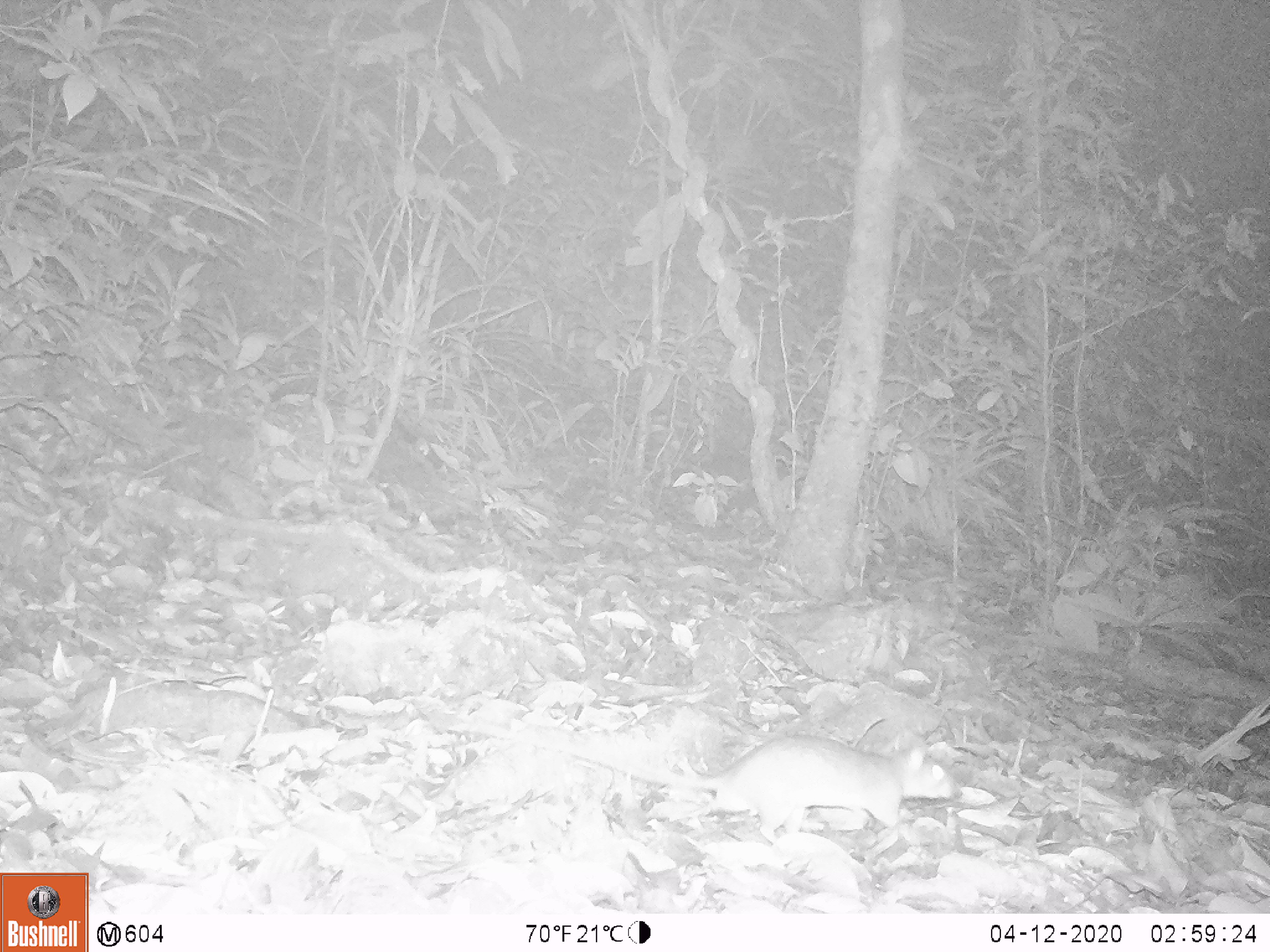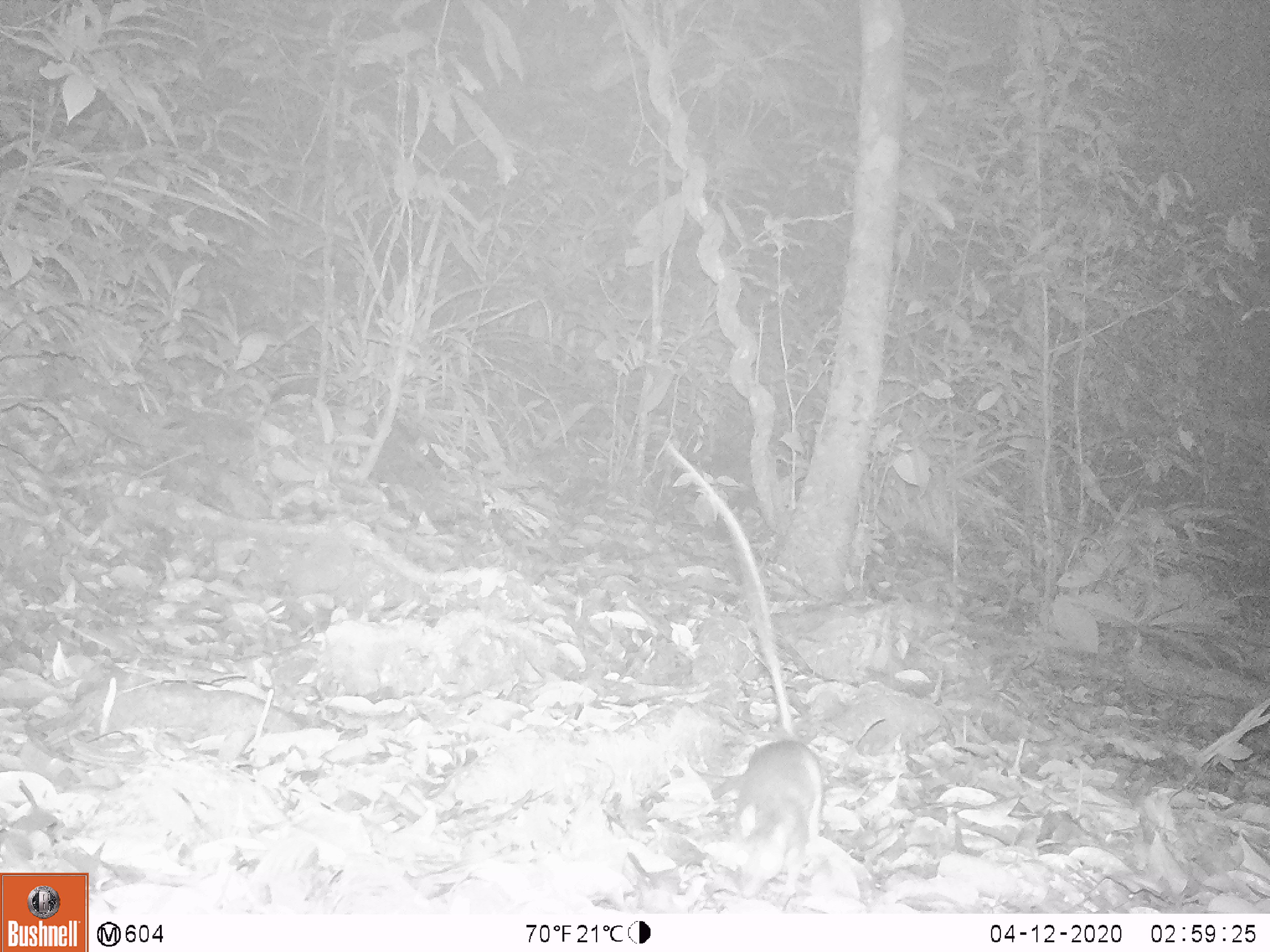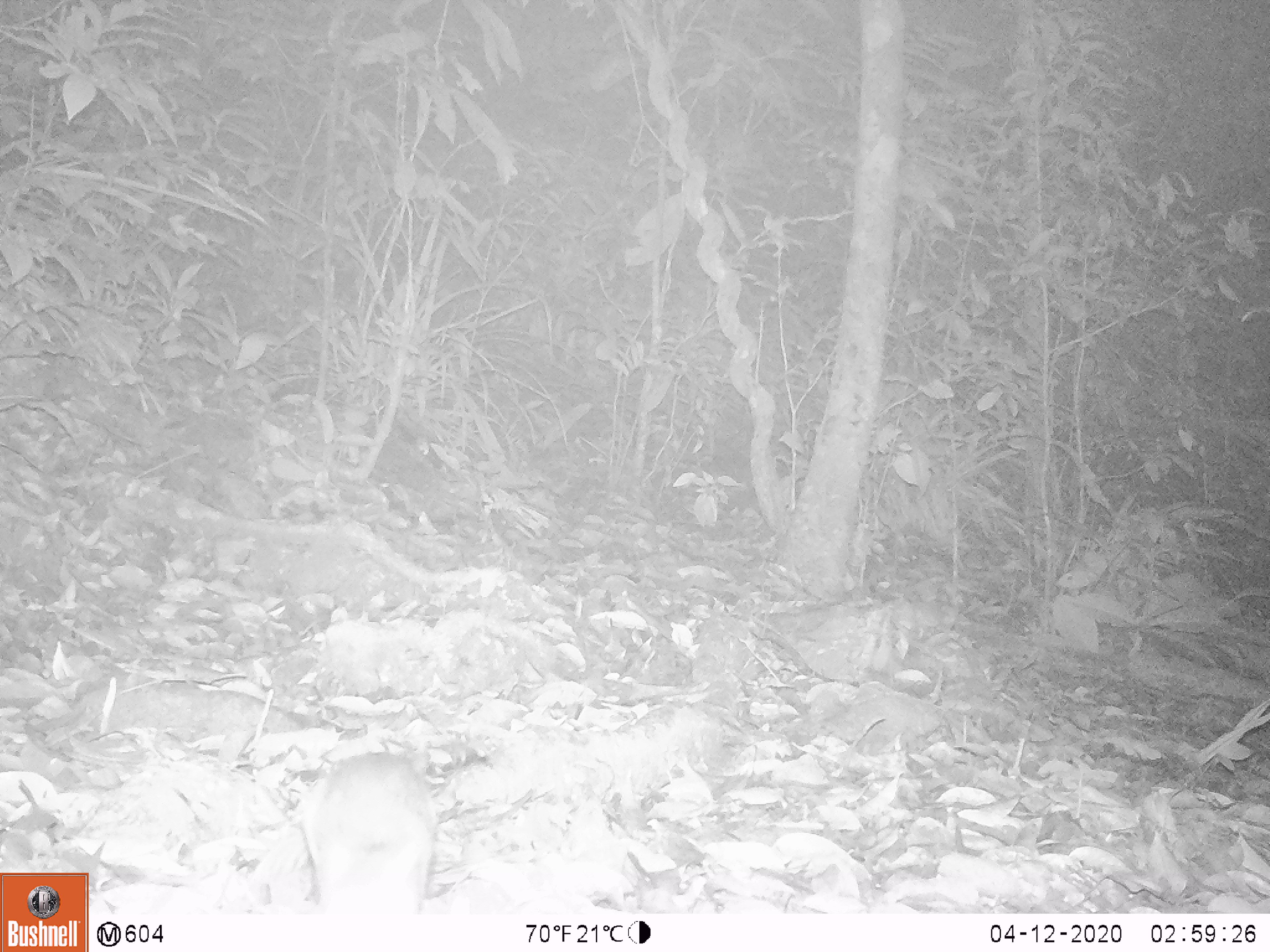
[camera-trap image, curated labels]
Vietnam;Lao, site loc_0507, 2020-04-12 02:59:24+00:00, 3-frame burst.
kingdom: Animalia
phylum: Chordata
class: Mammalia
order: Rodentia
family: Muridae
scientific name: Muridae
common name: old-world mice and rats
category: unidentified murid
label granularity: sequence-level